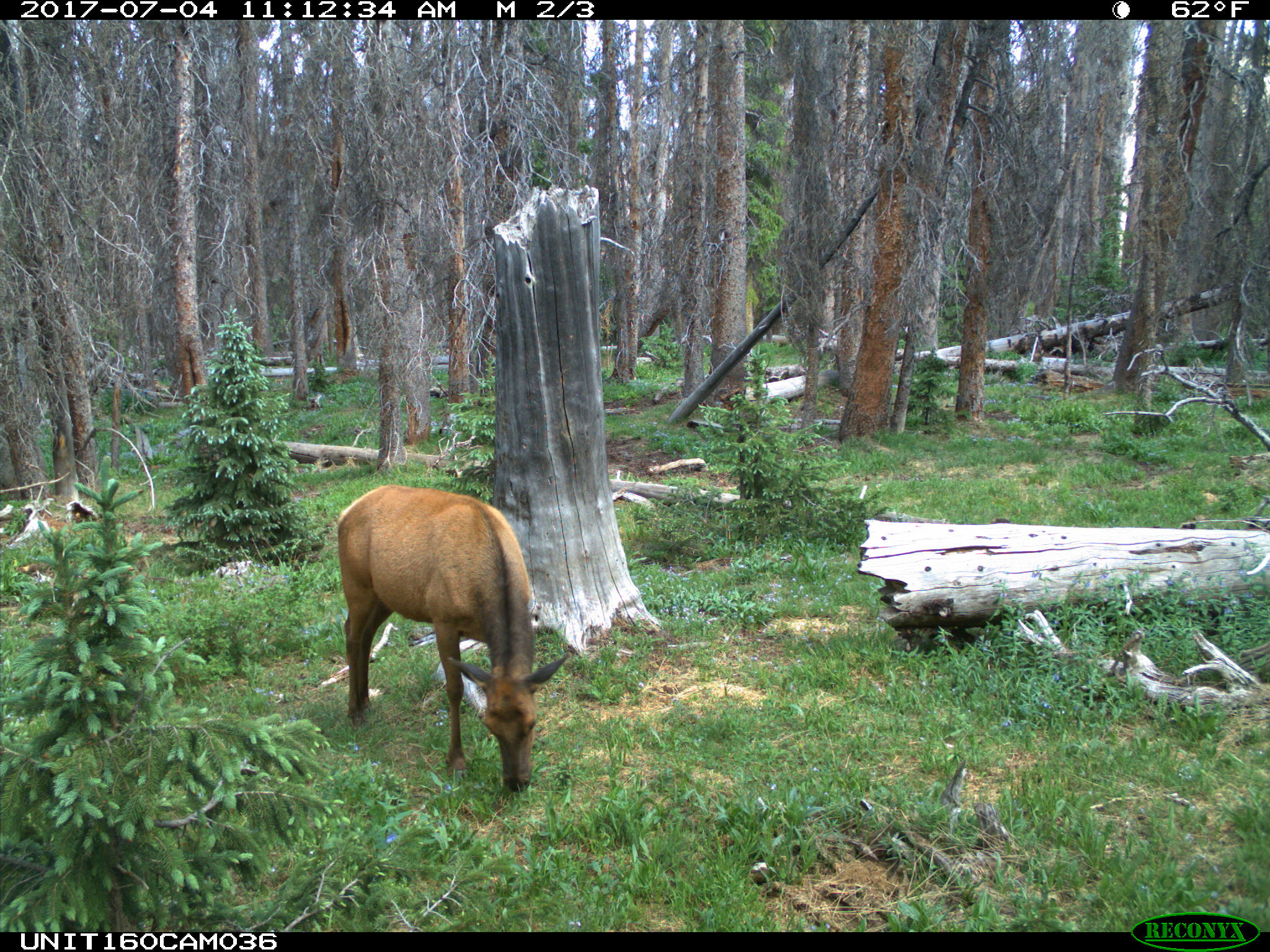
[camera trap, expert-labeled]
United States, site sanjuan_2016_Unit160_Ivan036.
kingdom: Animalia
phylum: Chordata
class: Mammalia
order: Artiodactyla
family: Cervidae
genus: Cervus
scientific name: Cervus elaphus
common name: red deer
Cervus elaphus (red deer).